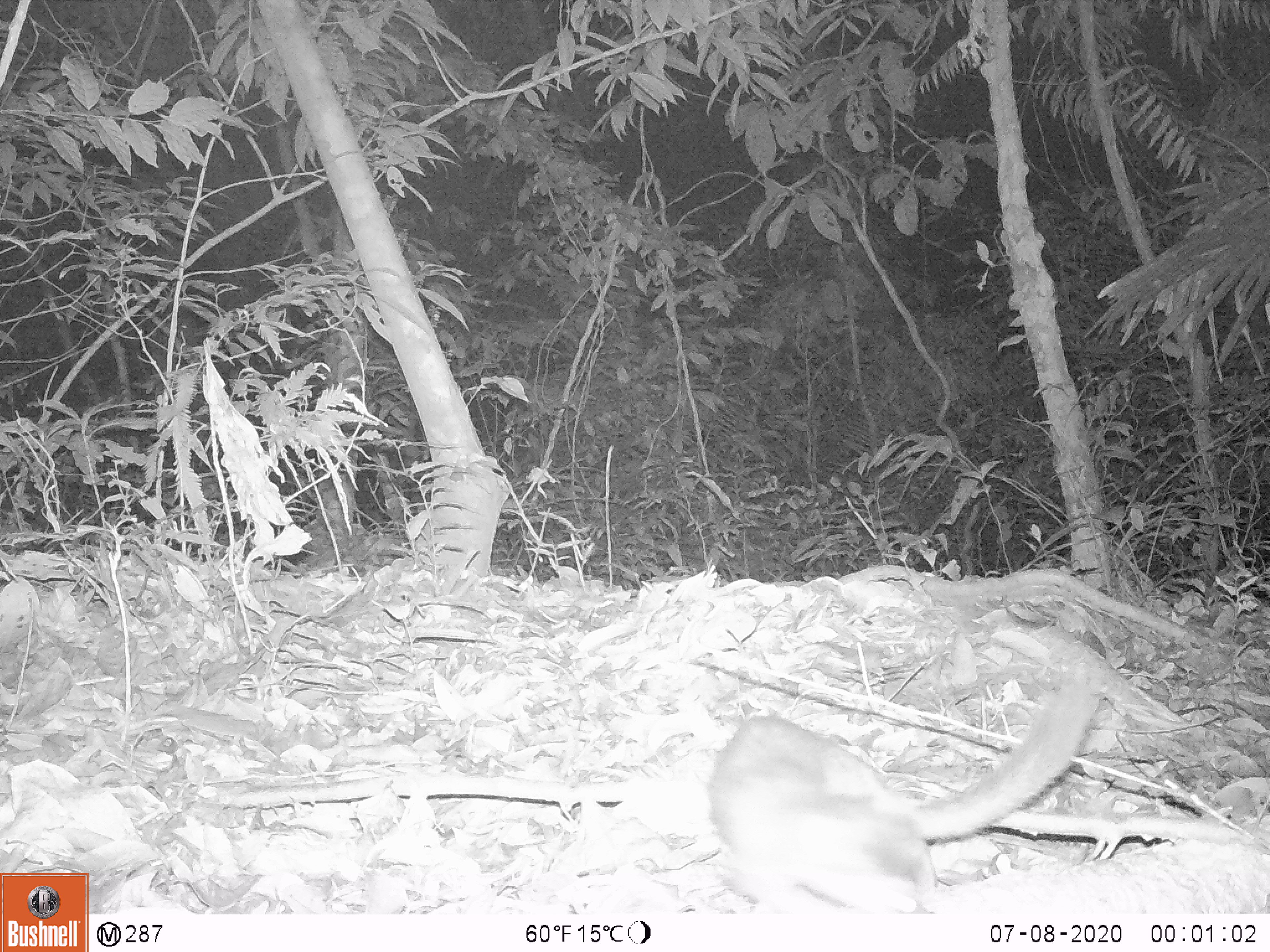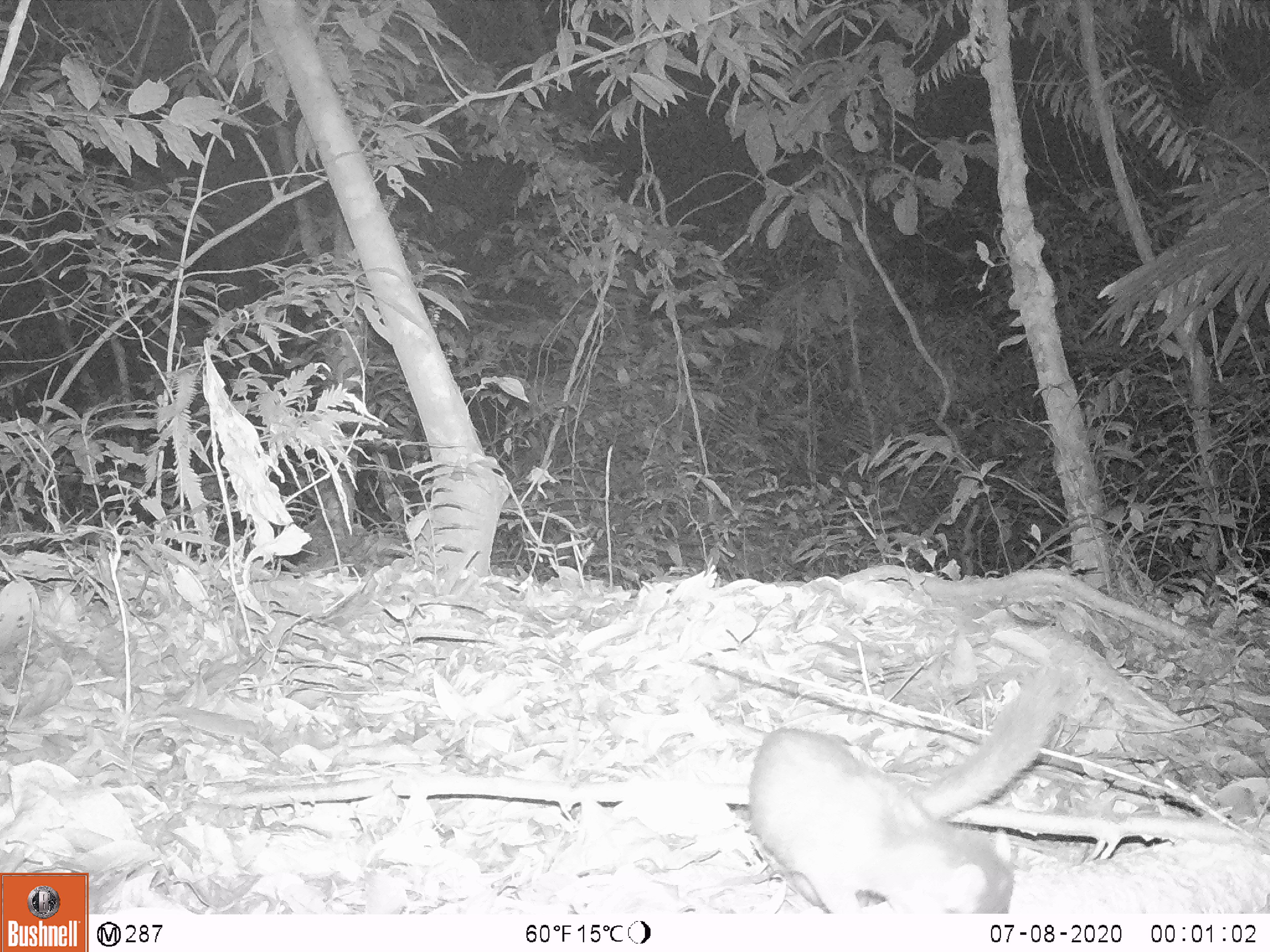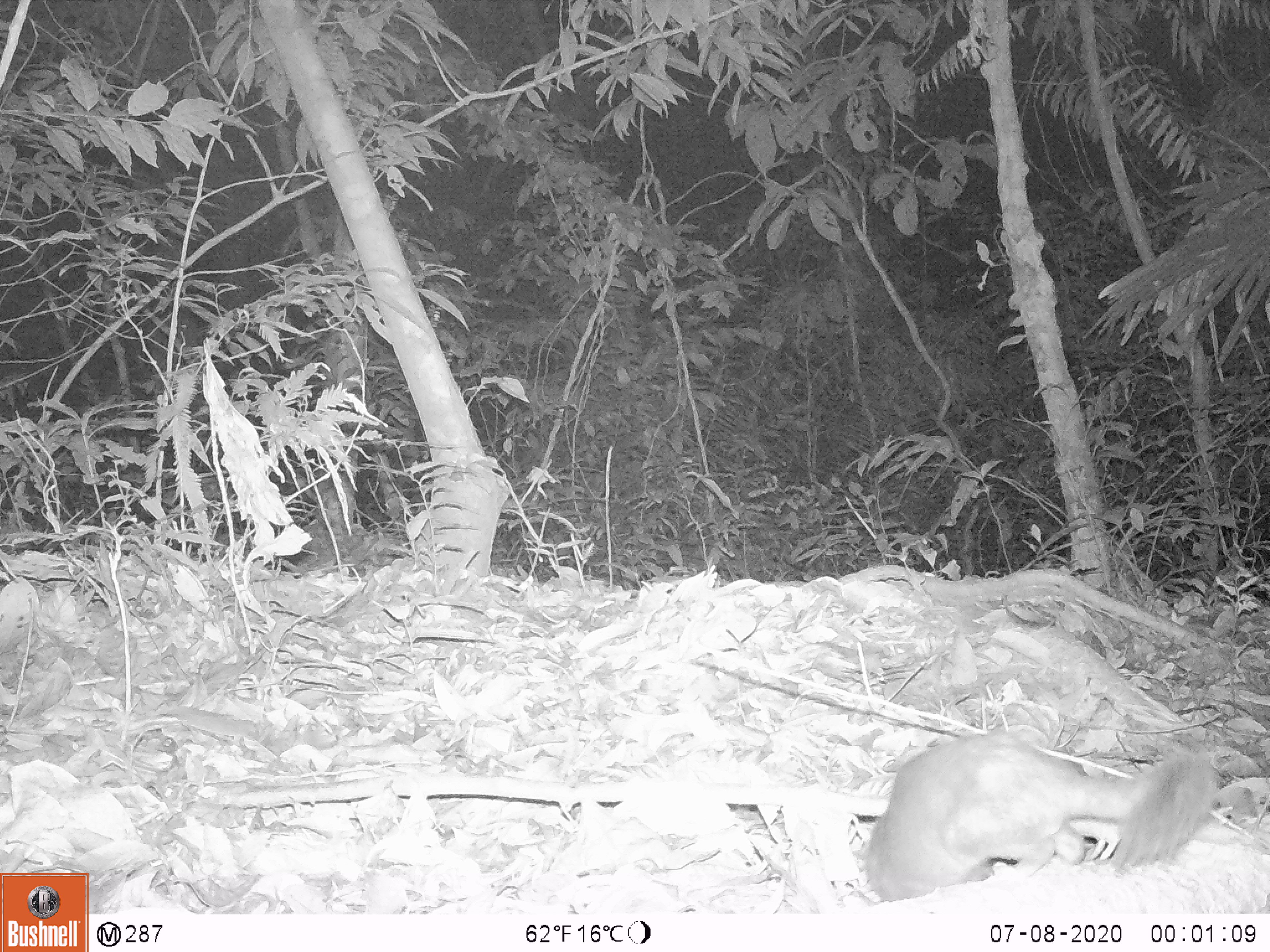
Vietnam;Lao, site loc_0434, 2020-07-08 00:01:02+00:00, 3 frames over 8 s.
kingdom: Animalia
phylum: Chordata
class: Mammalia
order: Carnivora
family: Mustelidae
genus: Melogale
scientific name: Melogale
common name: ferret badger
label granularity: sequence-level